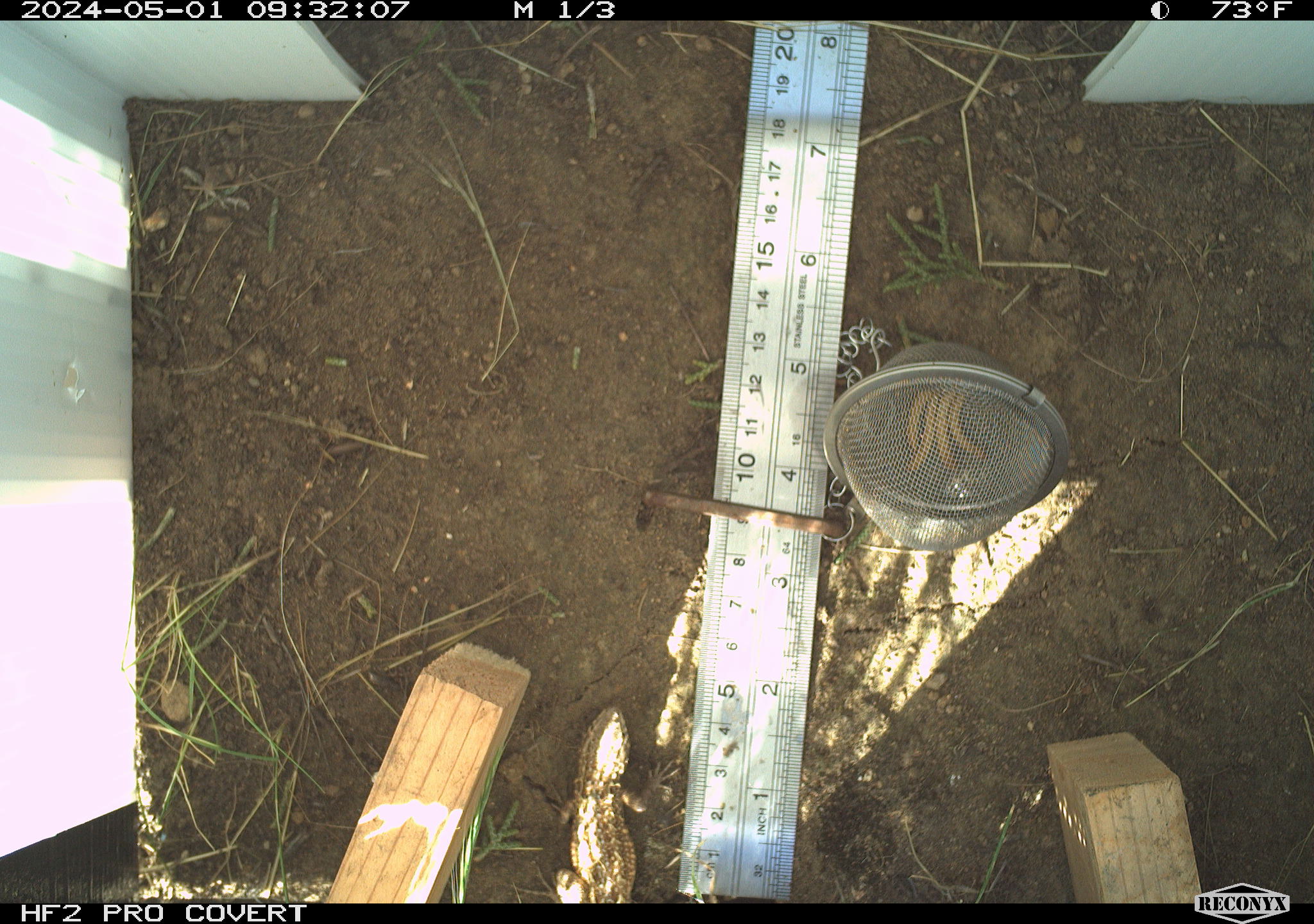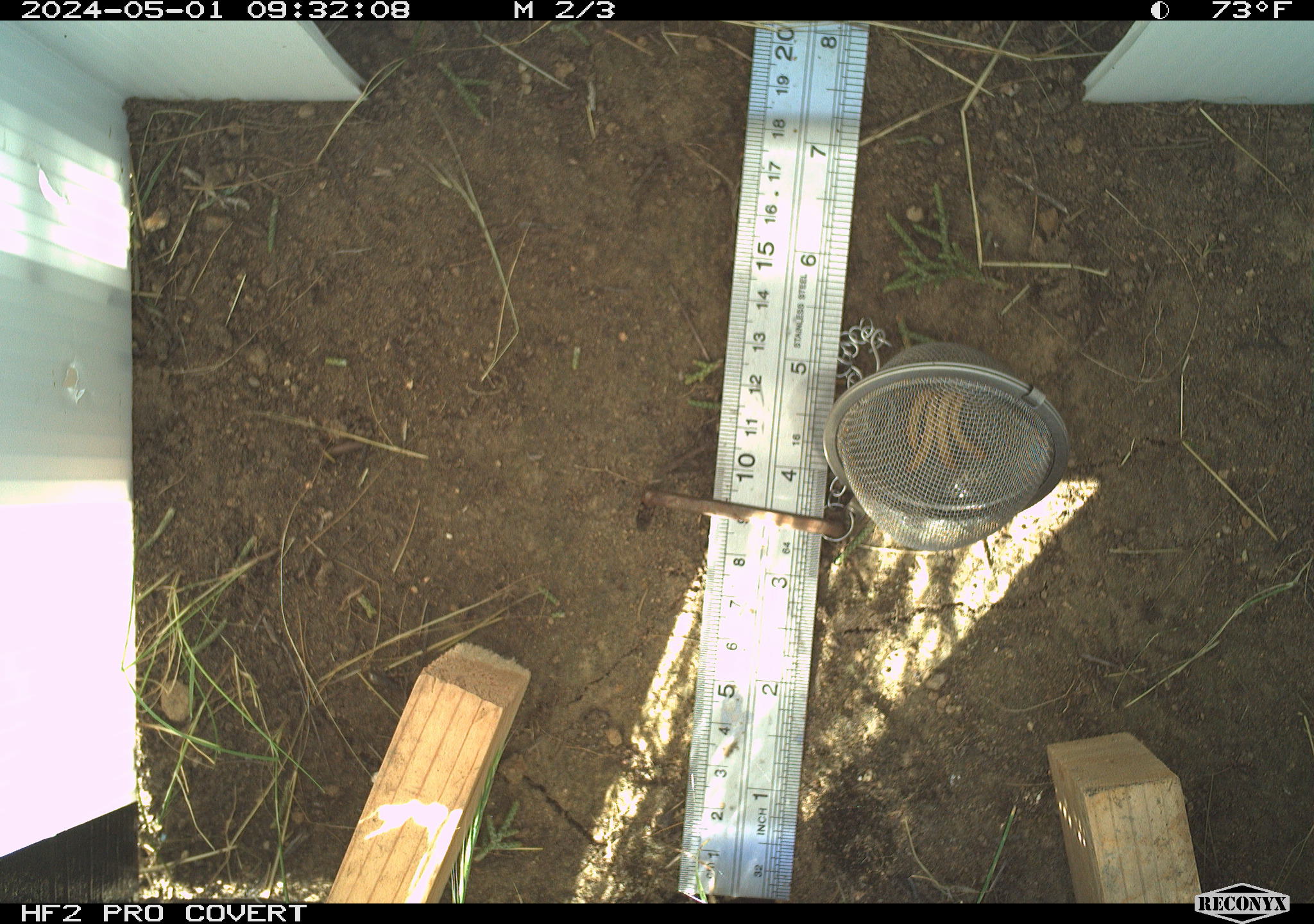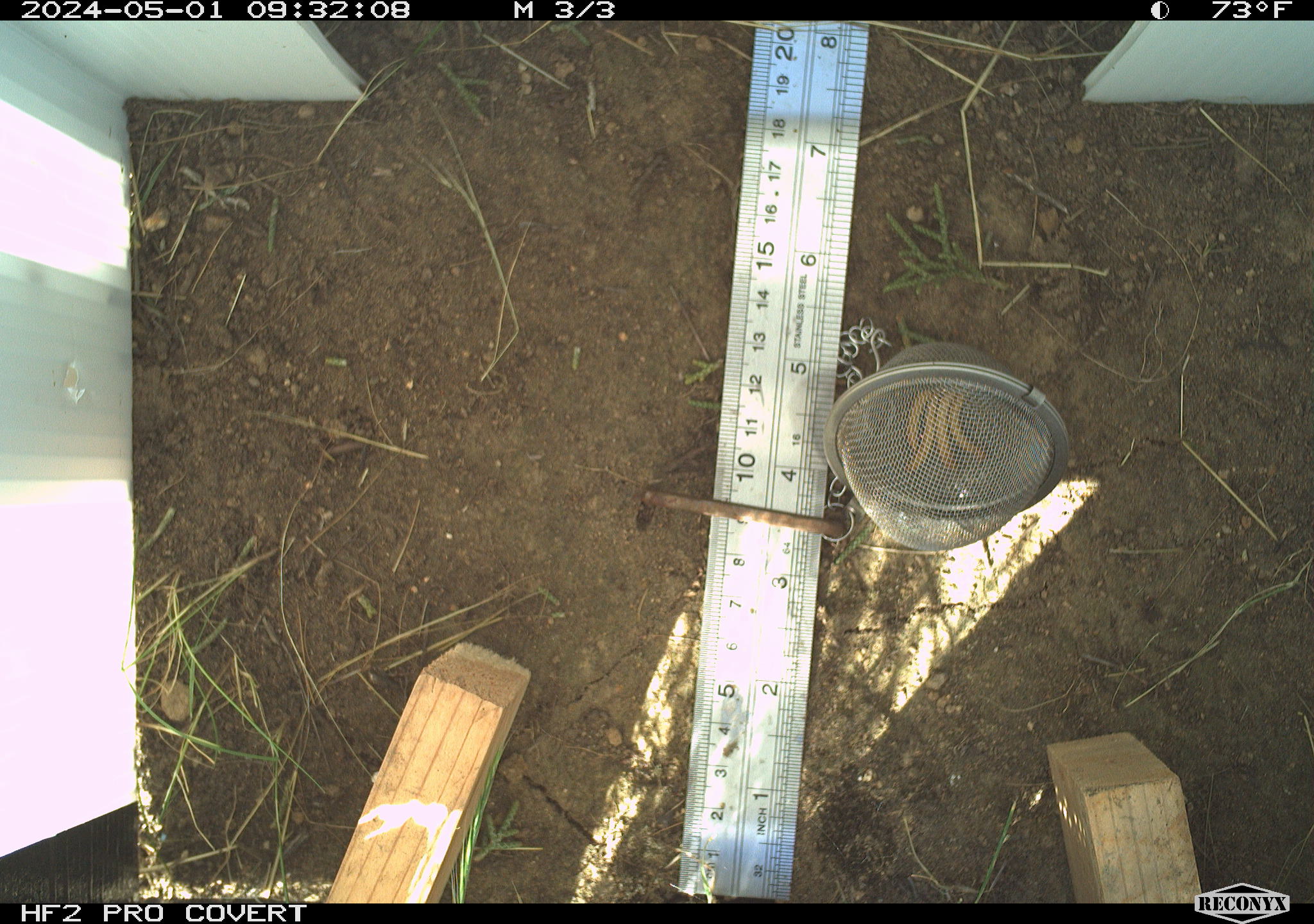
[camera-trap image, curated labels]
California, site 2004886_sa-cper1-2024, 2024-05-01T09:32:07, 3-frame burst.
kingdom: Animalia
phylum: Chordata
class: Reptilia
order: Squamata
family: Phrynosomatidae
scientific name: Phrynosomatidae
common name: north american spiny lizards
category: sceloporus/uta species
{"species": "sceloporus/uta species (north american spiny lizards) (Phrynosomatidae)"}